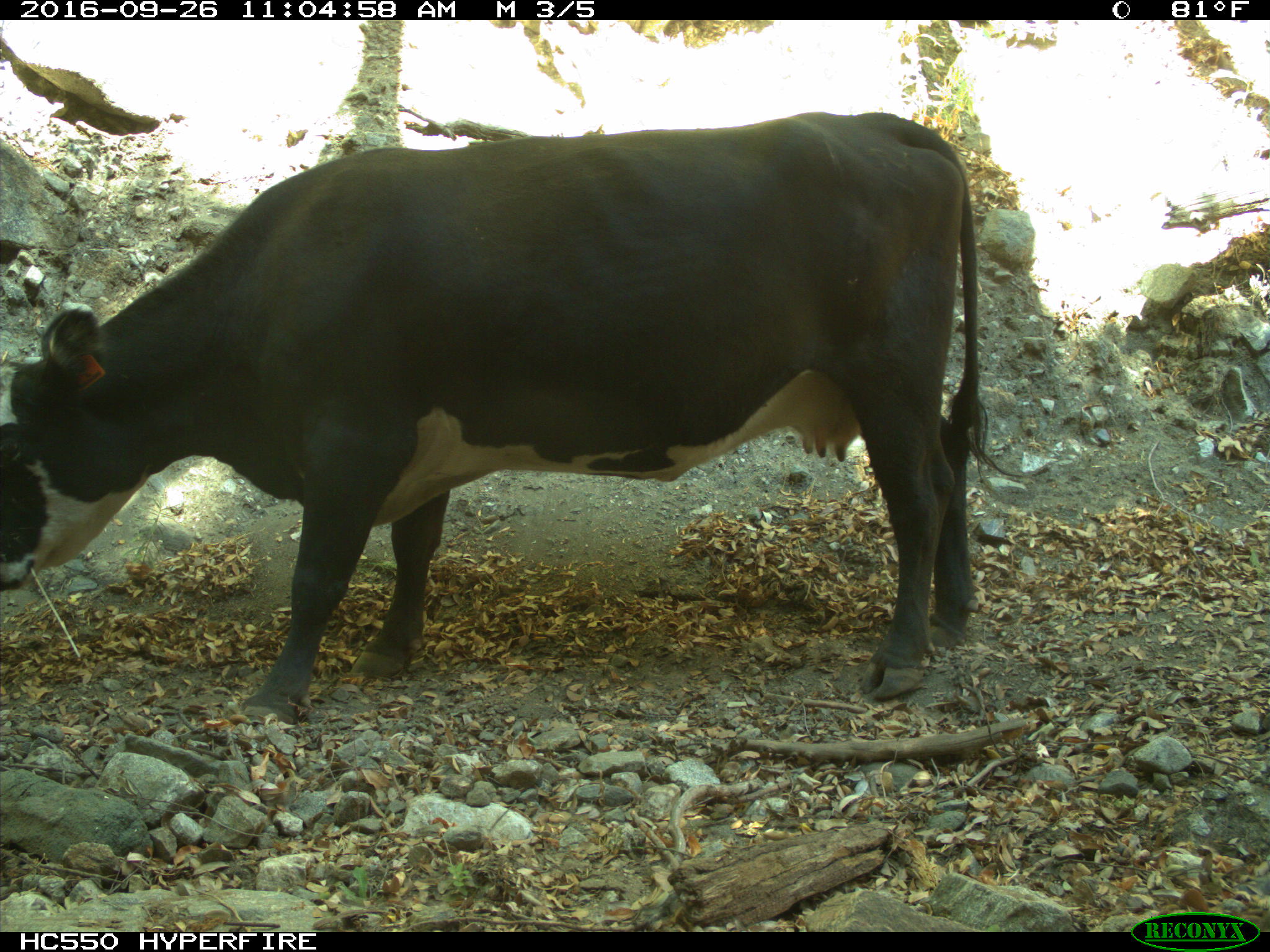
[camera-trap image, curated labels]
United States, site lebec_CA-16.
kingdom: Animalia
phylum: Chordata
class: Mammalia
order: Artiodactyla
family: Bovidae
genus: Bos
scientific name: Bos taurus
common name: domestic cow